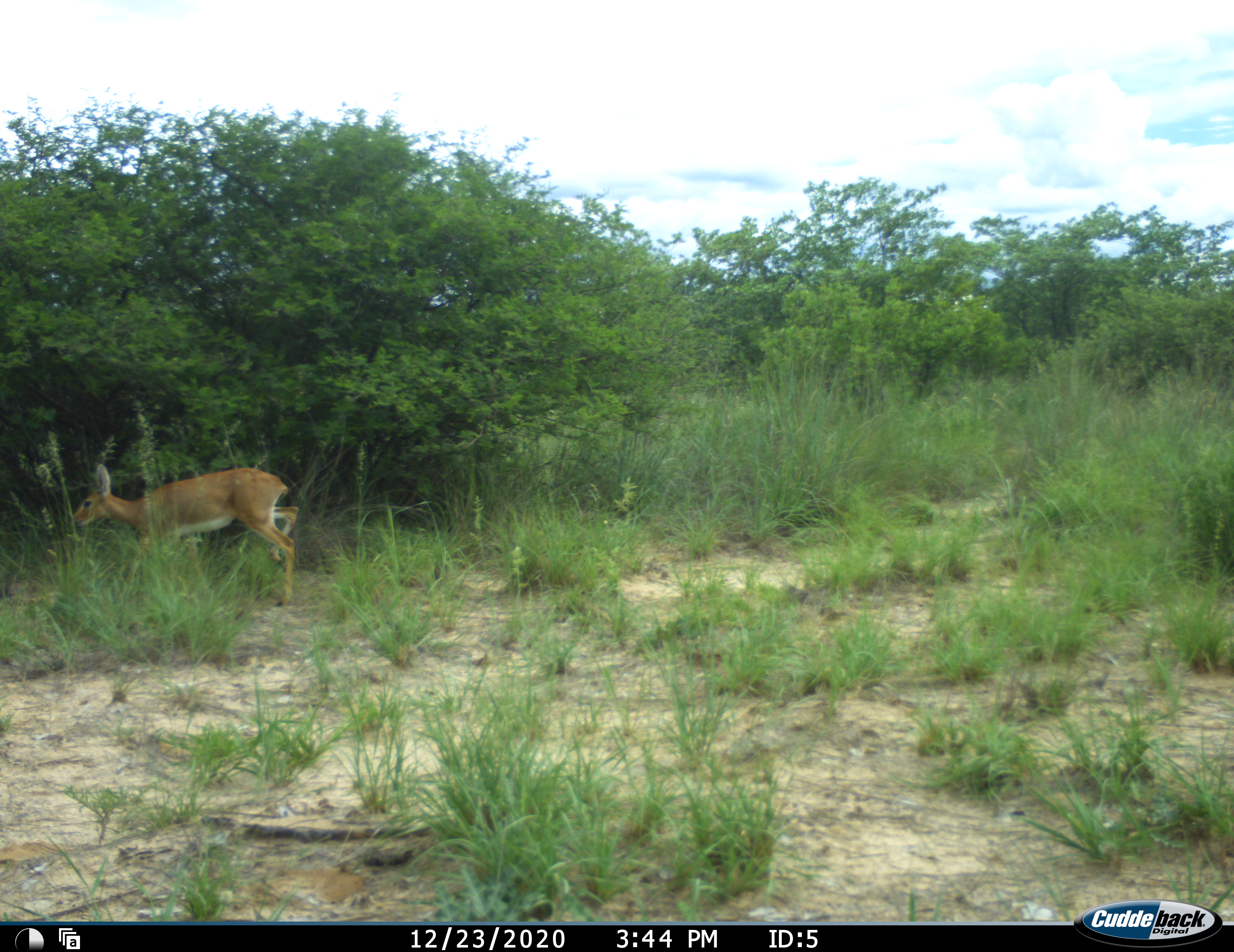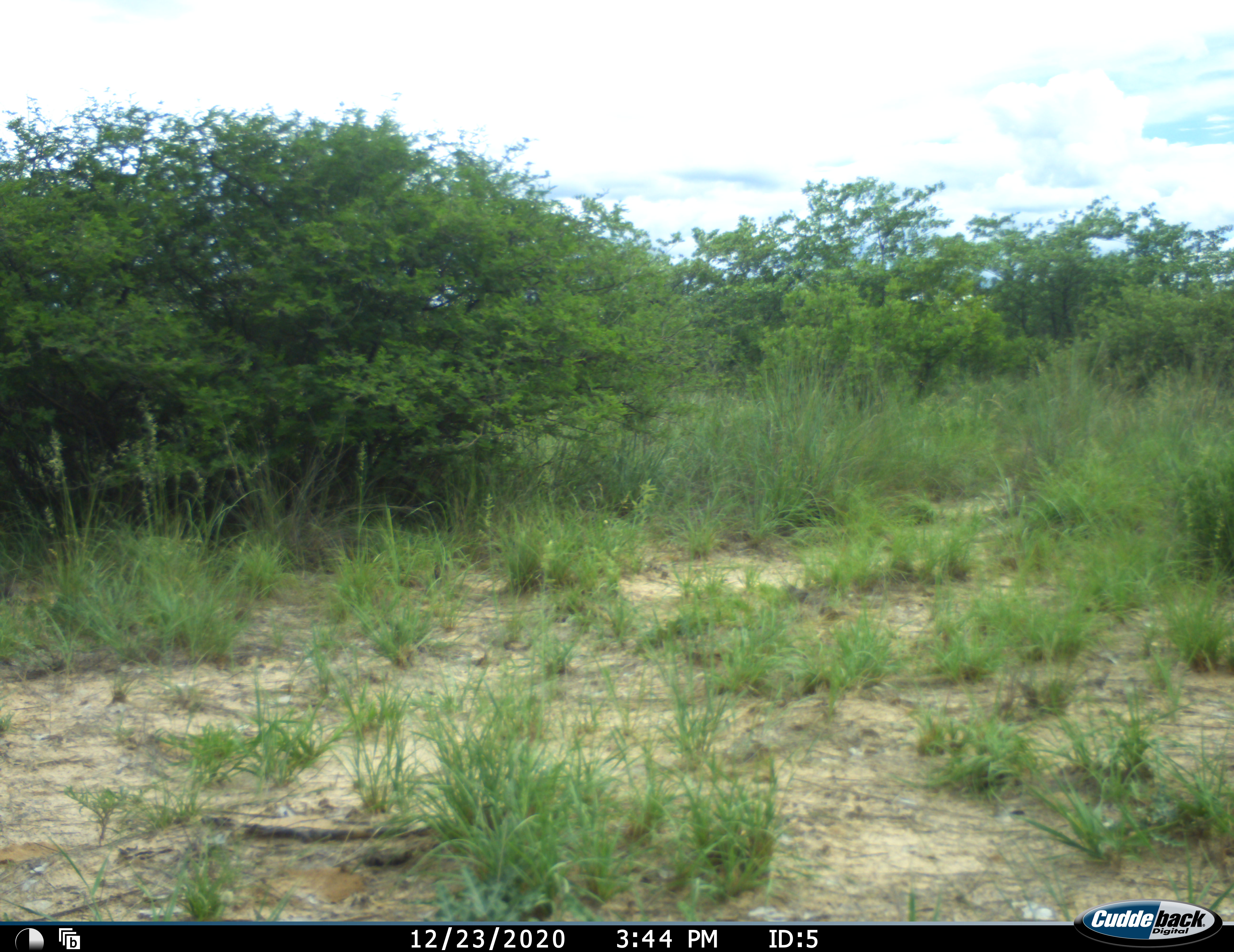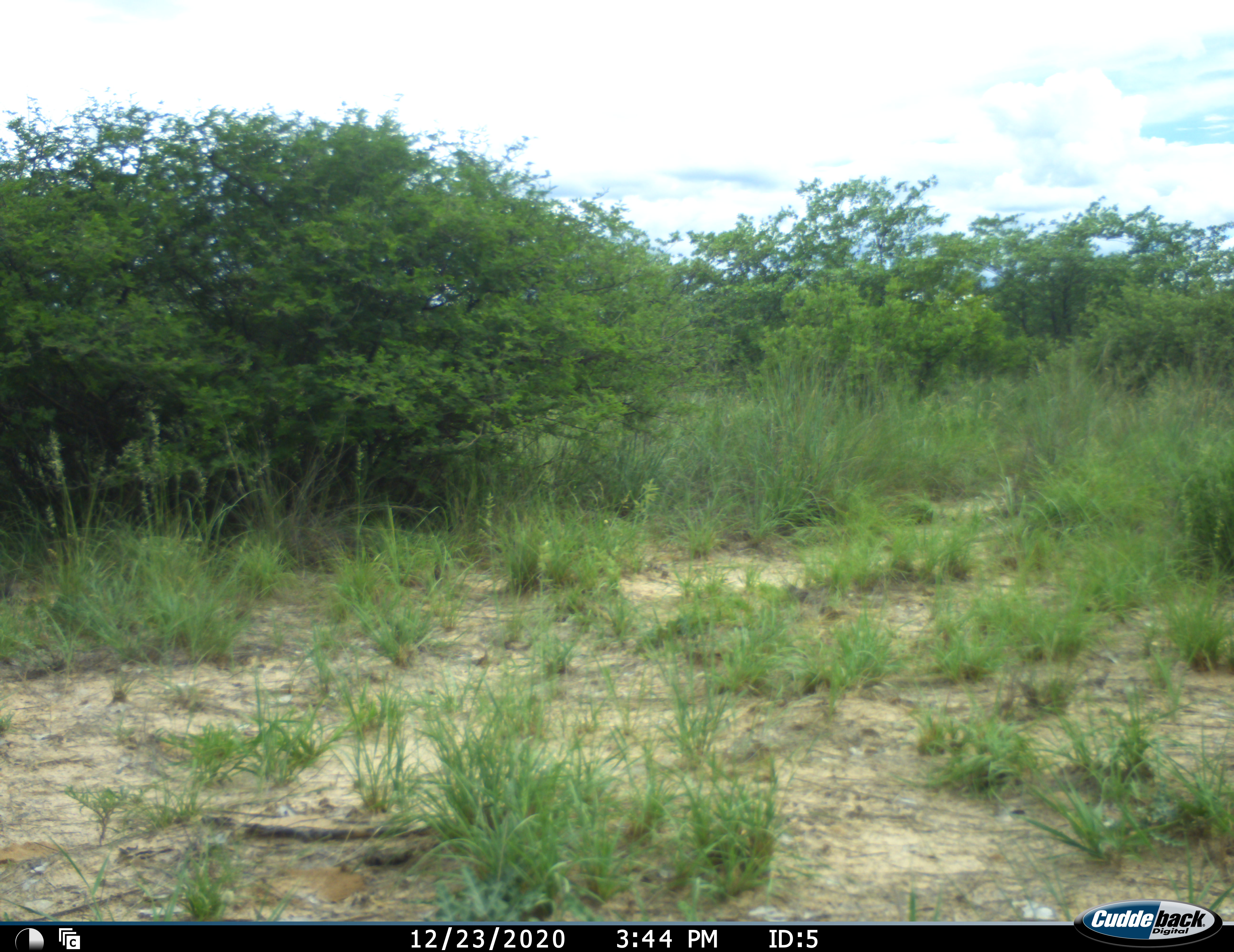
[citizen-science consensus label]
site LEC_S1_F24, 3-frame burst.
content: unidentified animal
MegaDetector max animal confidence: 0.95